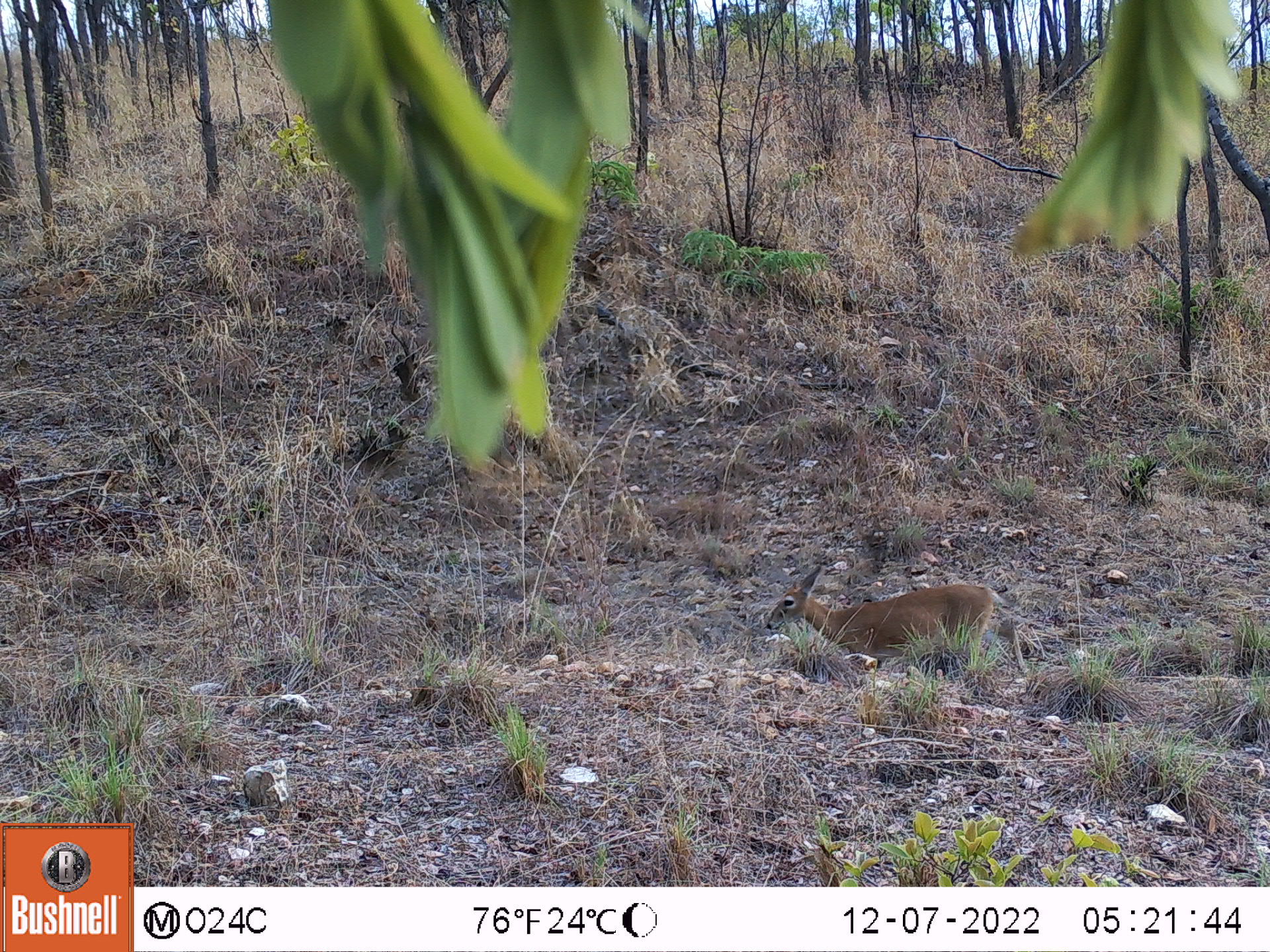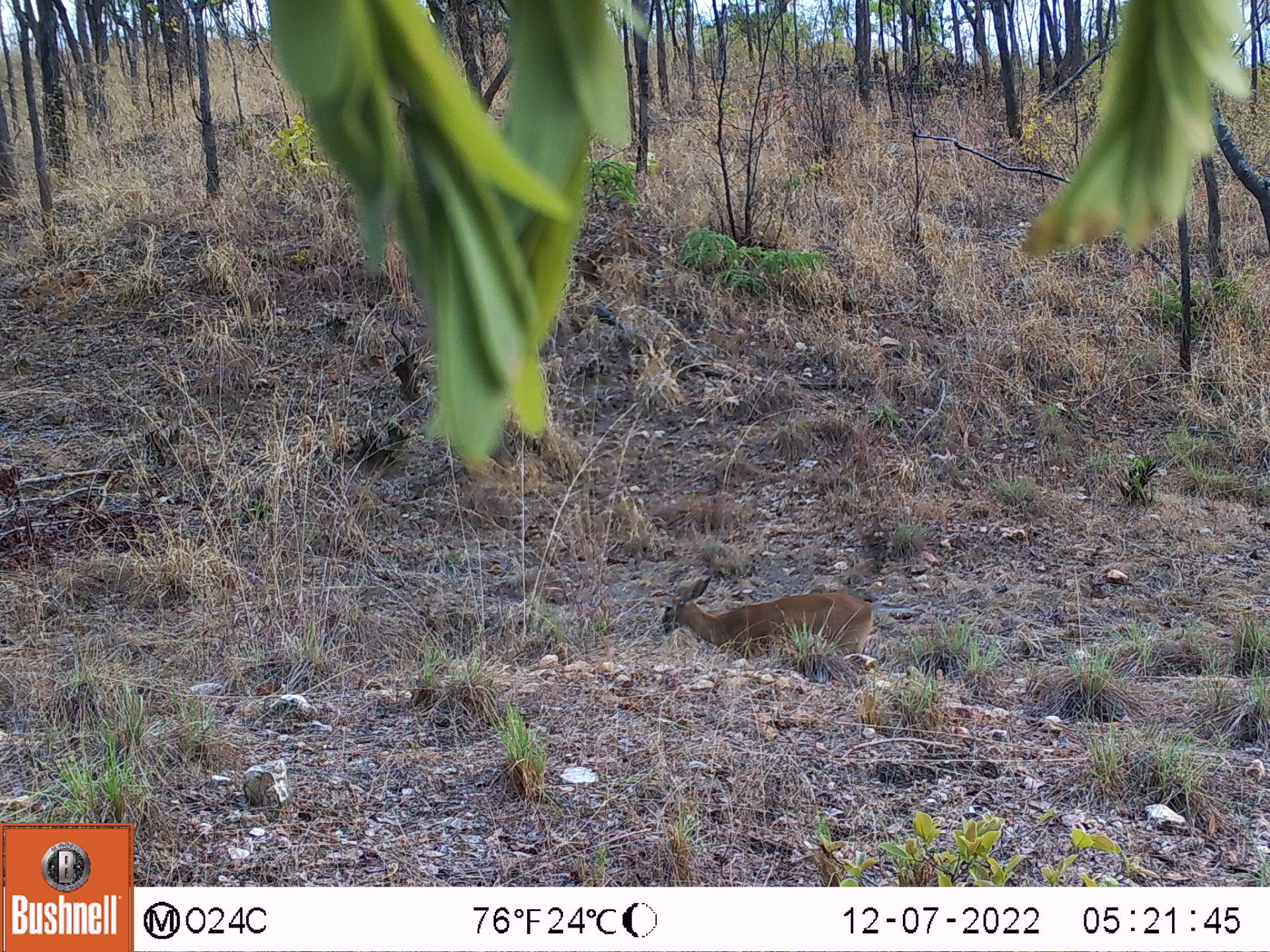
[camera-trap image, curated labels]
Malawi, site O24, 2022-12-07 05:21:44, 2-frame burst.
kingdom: Animalia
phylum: Chordata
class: Mammalia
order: Artiodactyla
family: Bovidae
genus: Sylvicapra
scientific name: Sylvicapra grimmia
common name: common duiker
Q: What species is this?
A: Common duiker (Sylvicapra grimmia).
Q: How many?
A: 1.